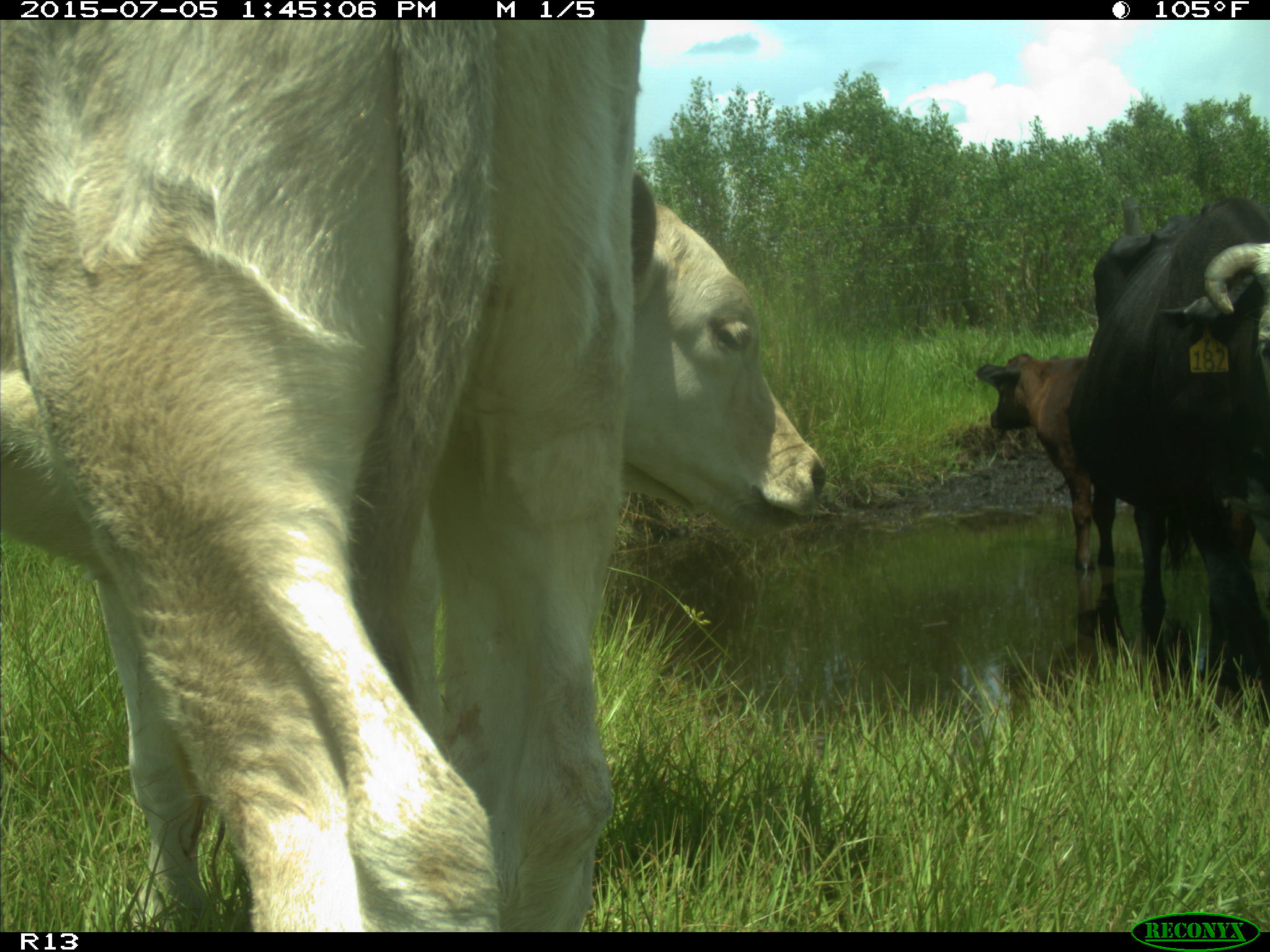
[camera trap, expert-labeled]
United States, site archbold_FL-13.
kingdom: Animalia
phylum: Chordata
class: Mammalia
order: Artiodactyla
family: Bovidae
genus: Bos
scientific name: Bos taurus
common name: domestic cow